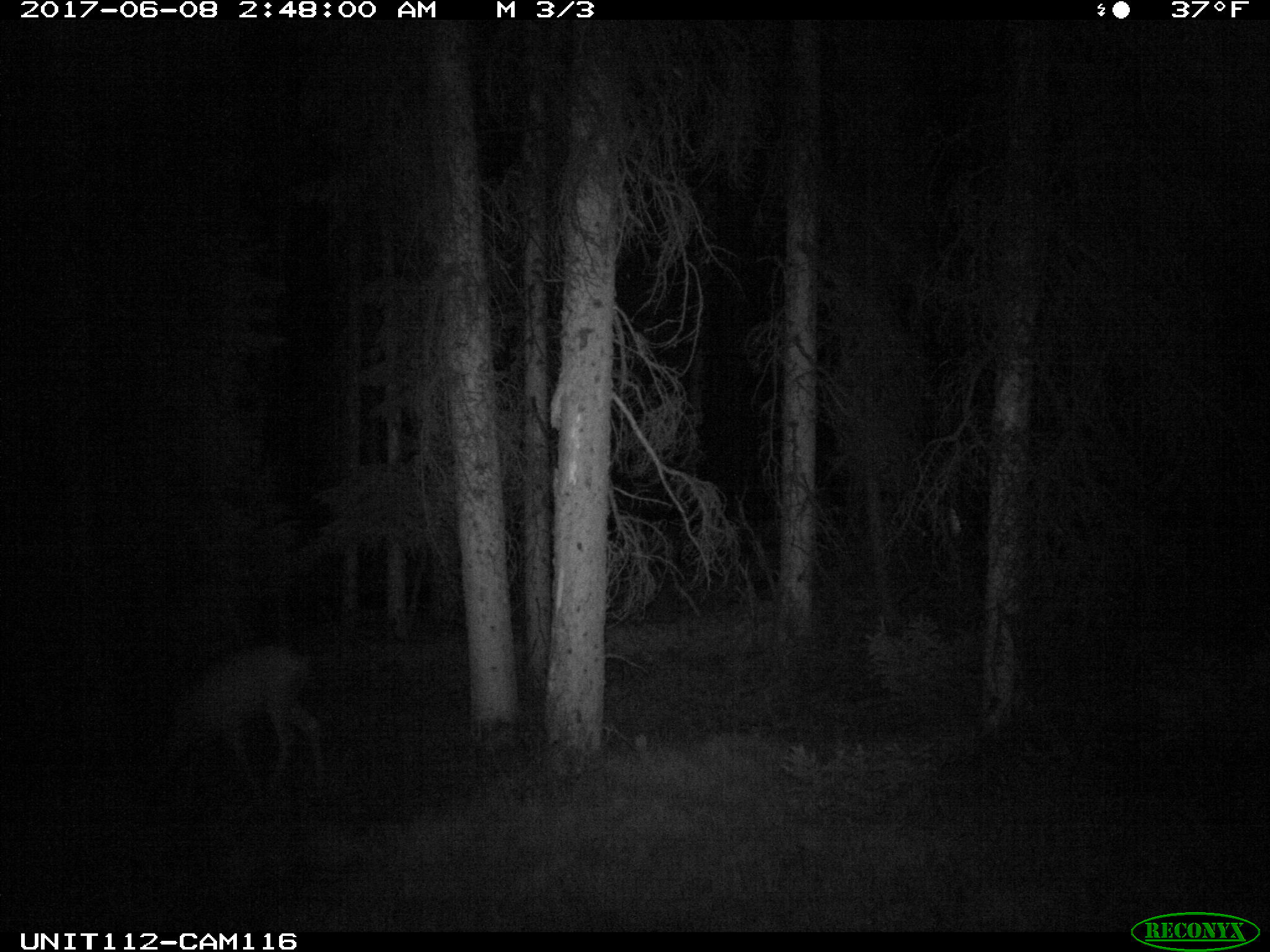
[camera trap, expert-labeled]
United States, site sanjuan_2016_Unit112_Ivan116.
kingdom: Animalia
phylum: Chordata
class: Mammalia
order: Artiodactyla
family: Cervidae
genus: Odocoileus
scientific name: Odocoileus hemionus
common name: mule deer